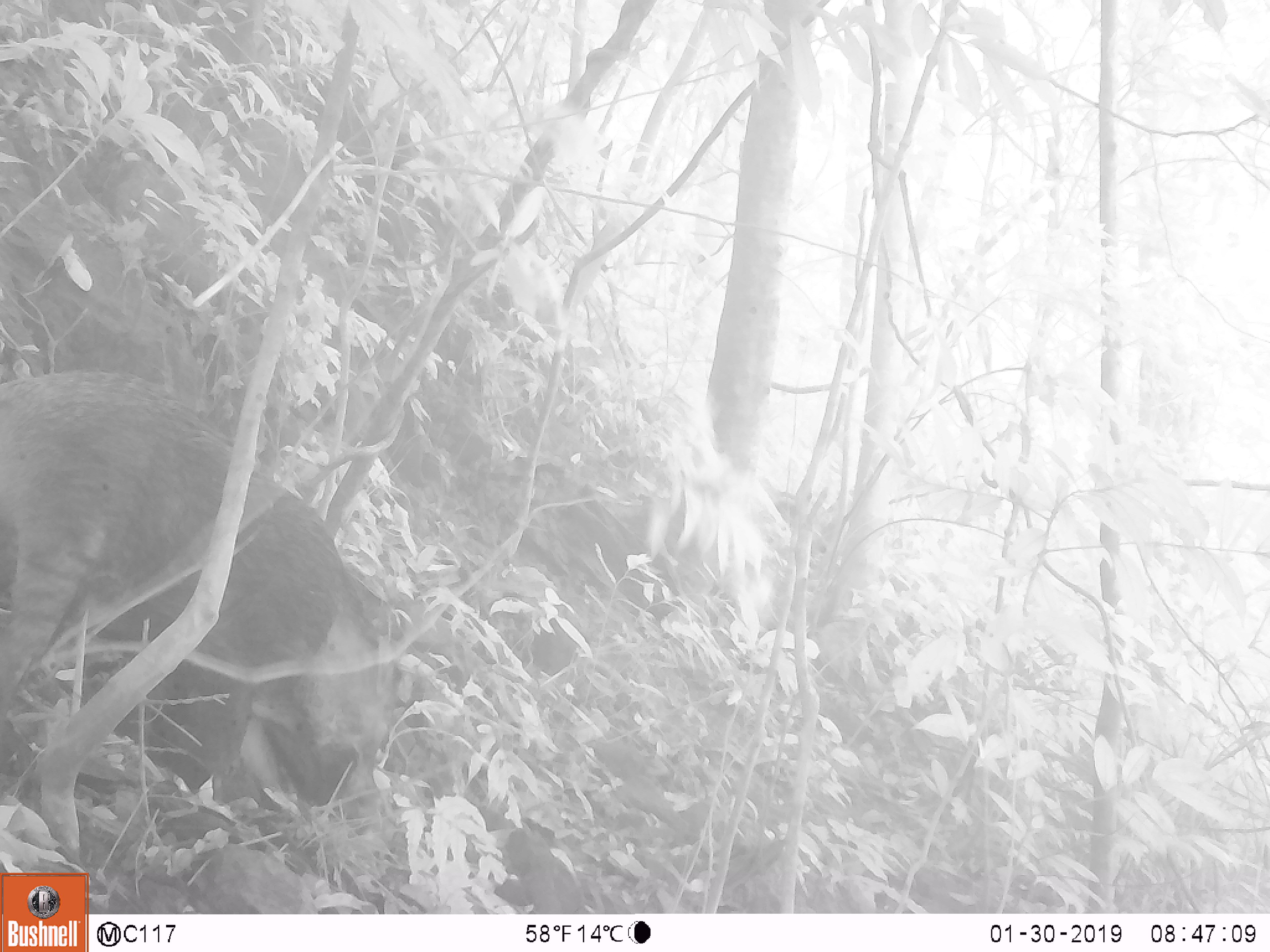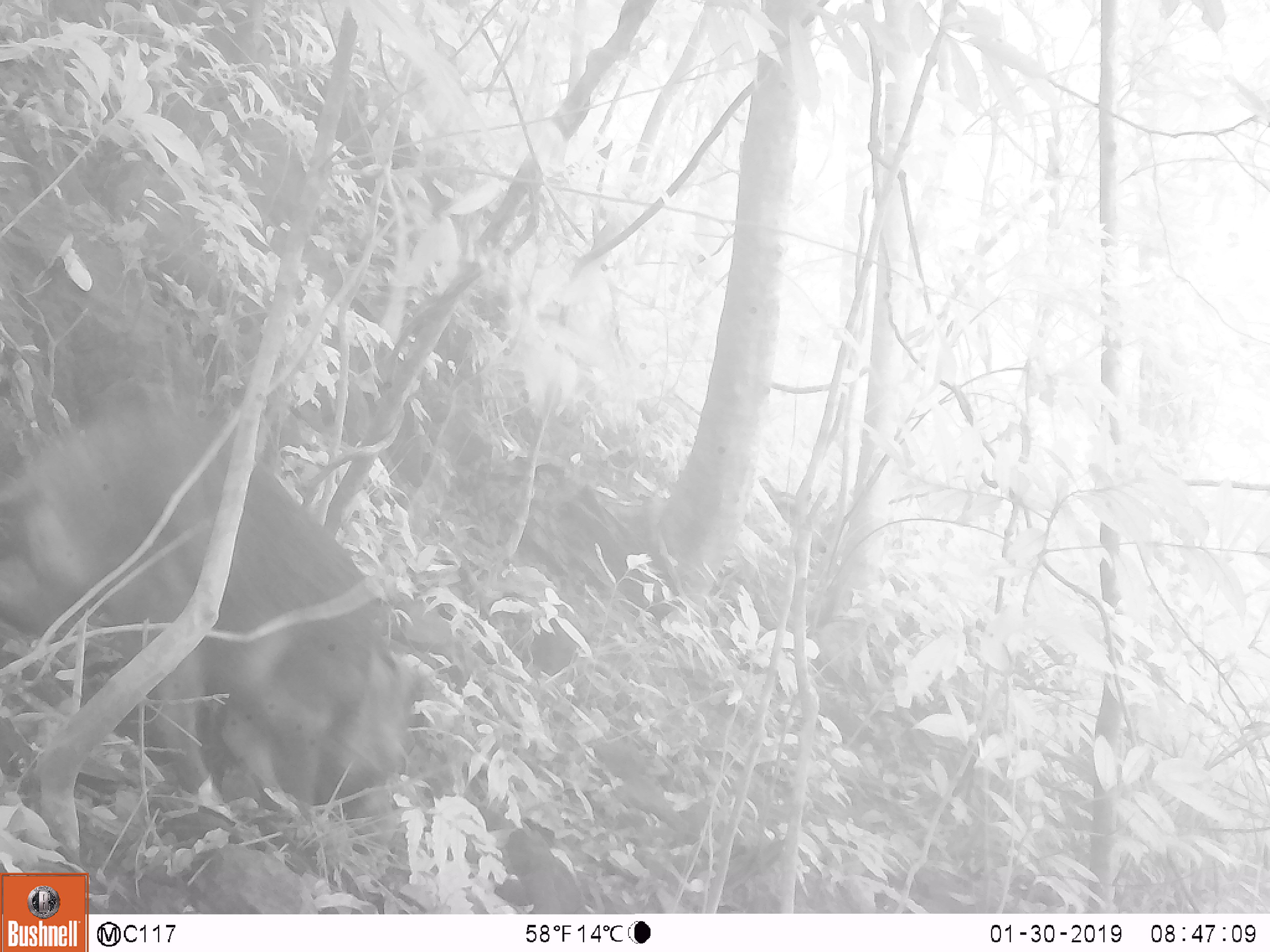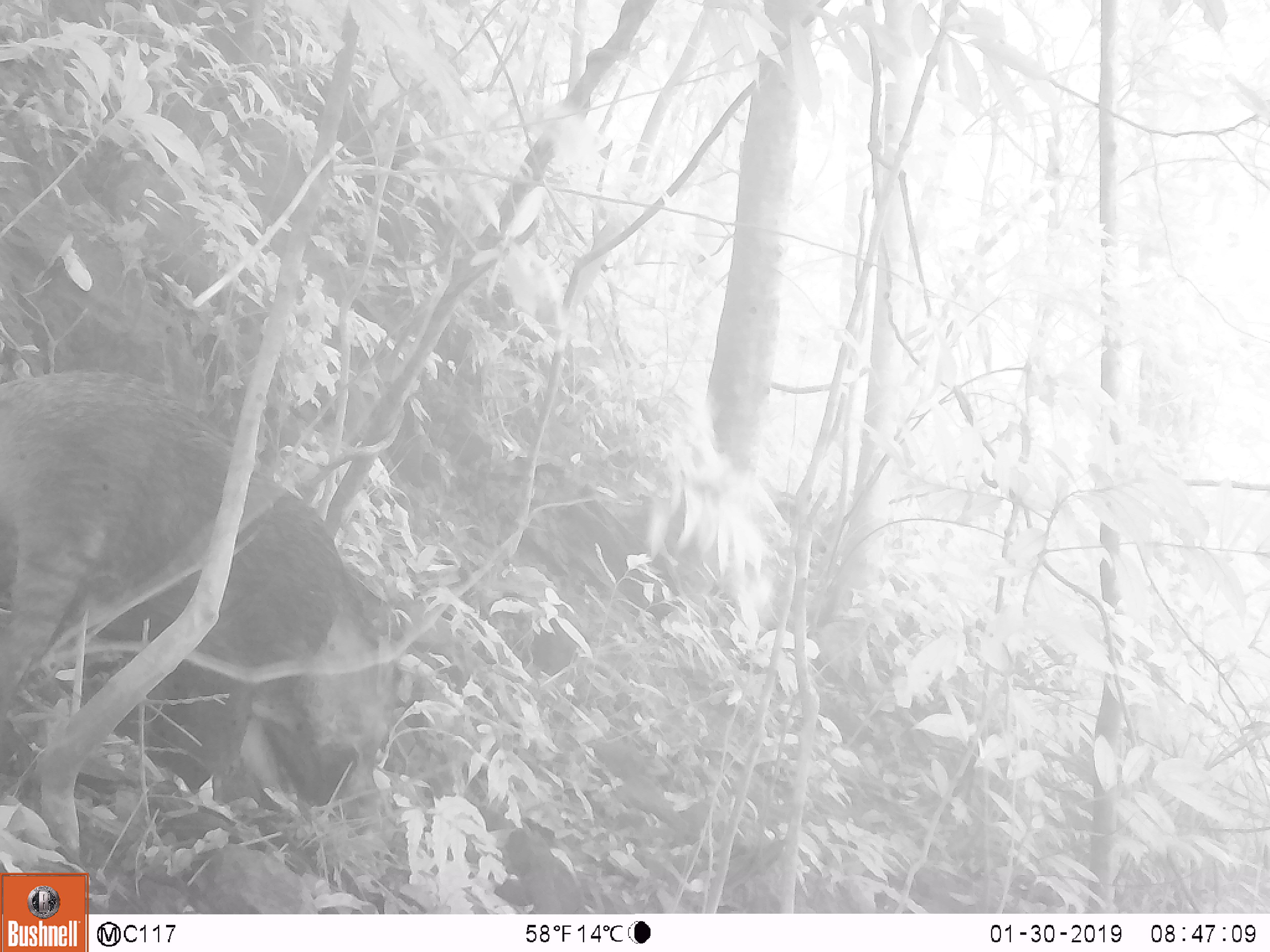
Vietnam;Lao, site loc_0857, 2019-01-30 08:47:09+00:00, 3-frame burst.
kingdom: Animalia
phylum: Chordata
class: Mammalia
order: Artiodactyla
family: Suidae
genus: Sus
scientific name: Sus scrofa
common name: eurasian wild pig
Eurasian wild pig (Sus scrofa). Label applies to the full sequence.